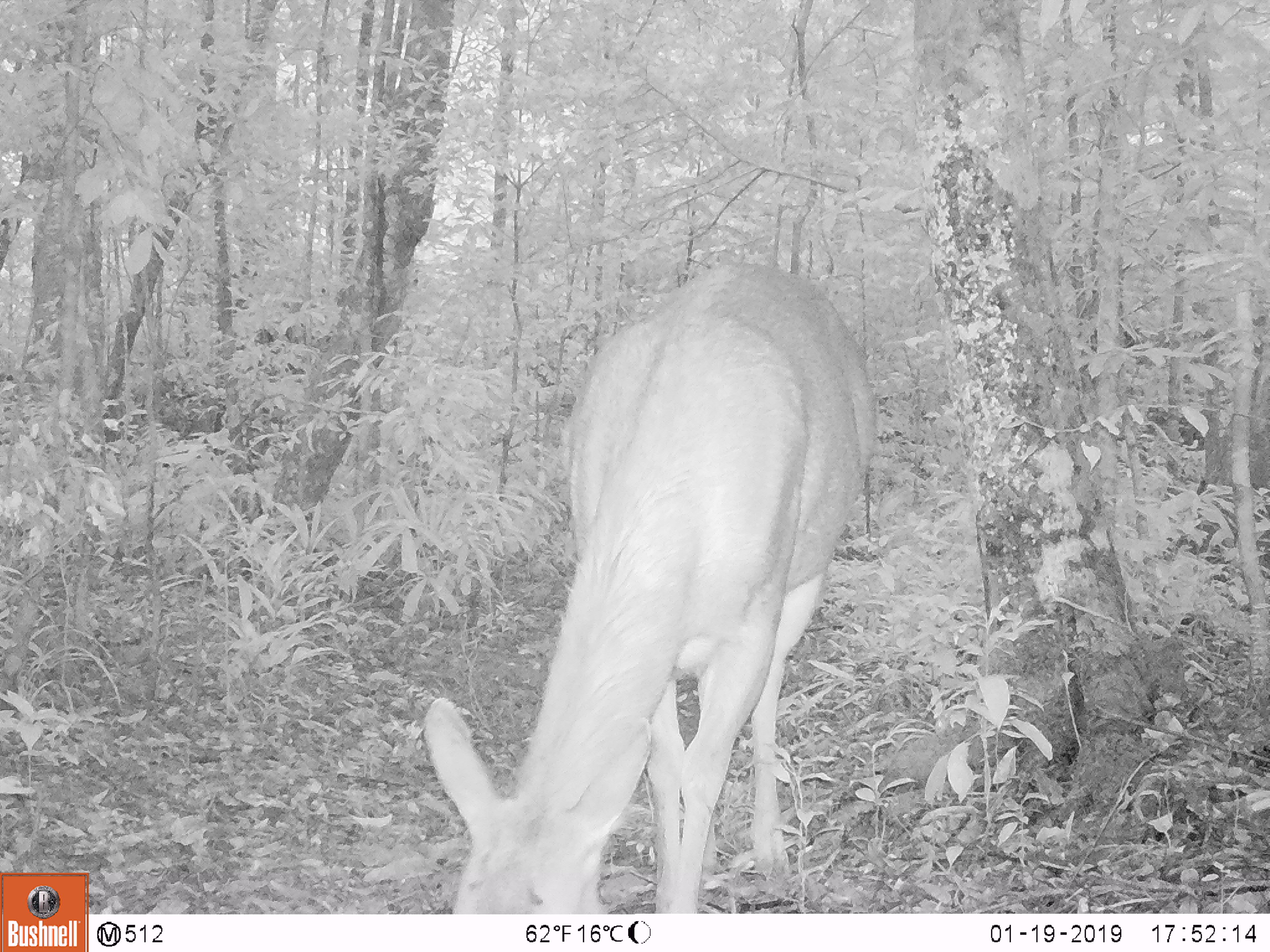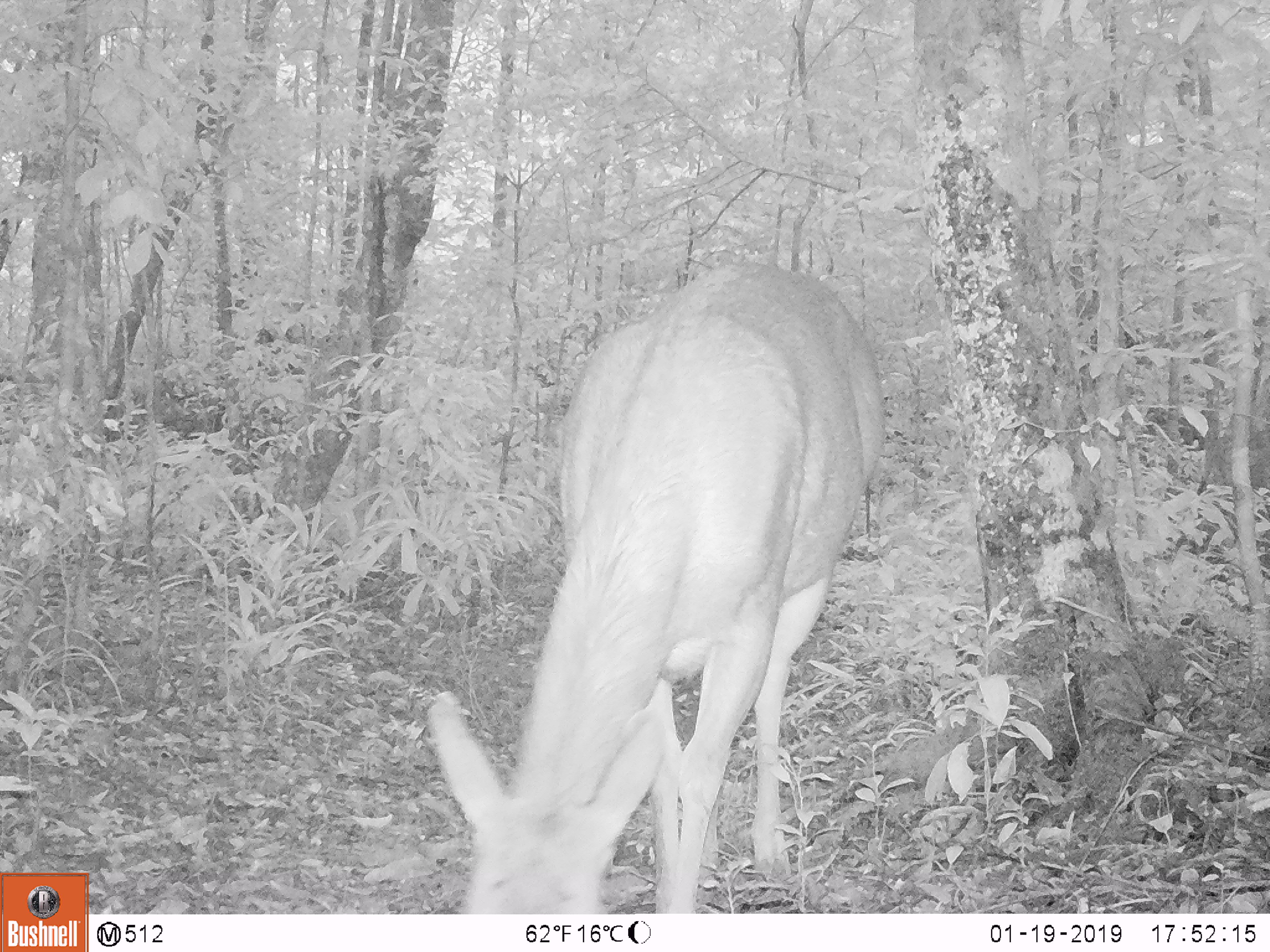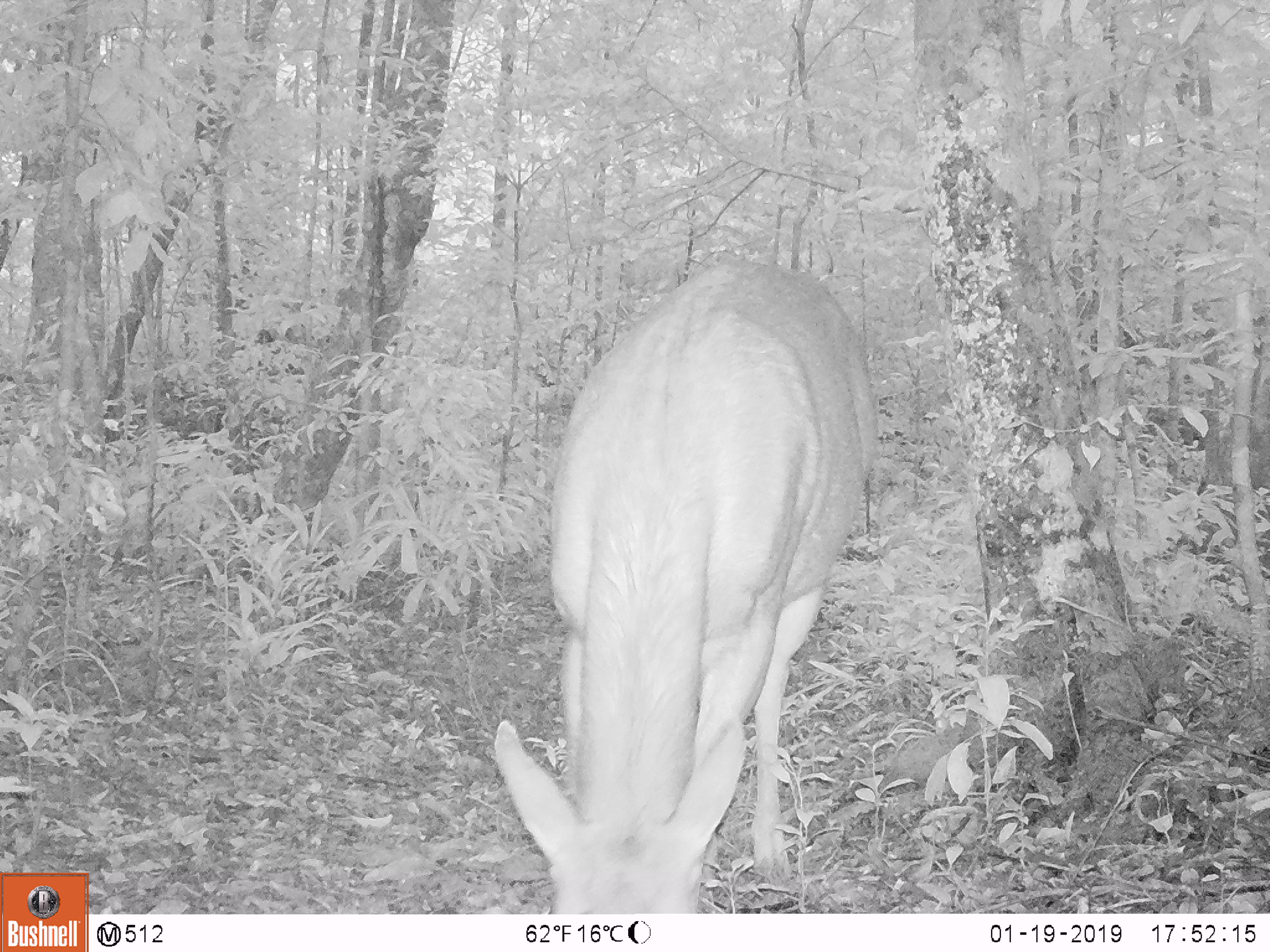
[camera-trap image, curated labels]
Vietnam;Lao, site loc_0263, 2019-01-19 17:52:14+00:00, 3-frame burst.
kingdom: Animalia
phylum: Chordata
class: Mammalia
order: Artiodactyla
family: Cervidae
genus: Rusa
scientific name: Rusa unicolor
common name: sambar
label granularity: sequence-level